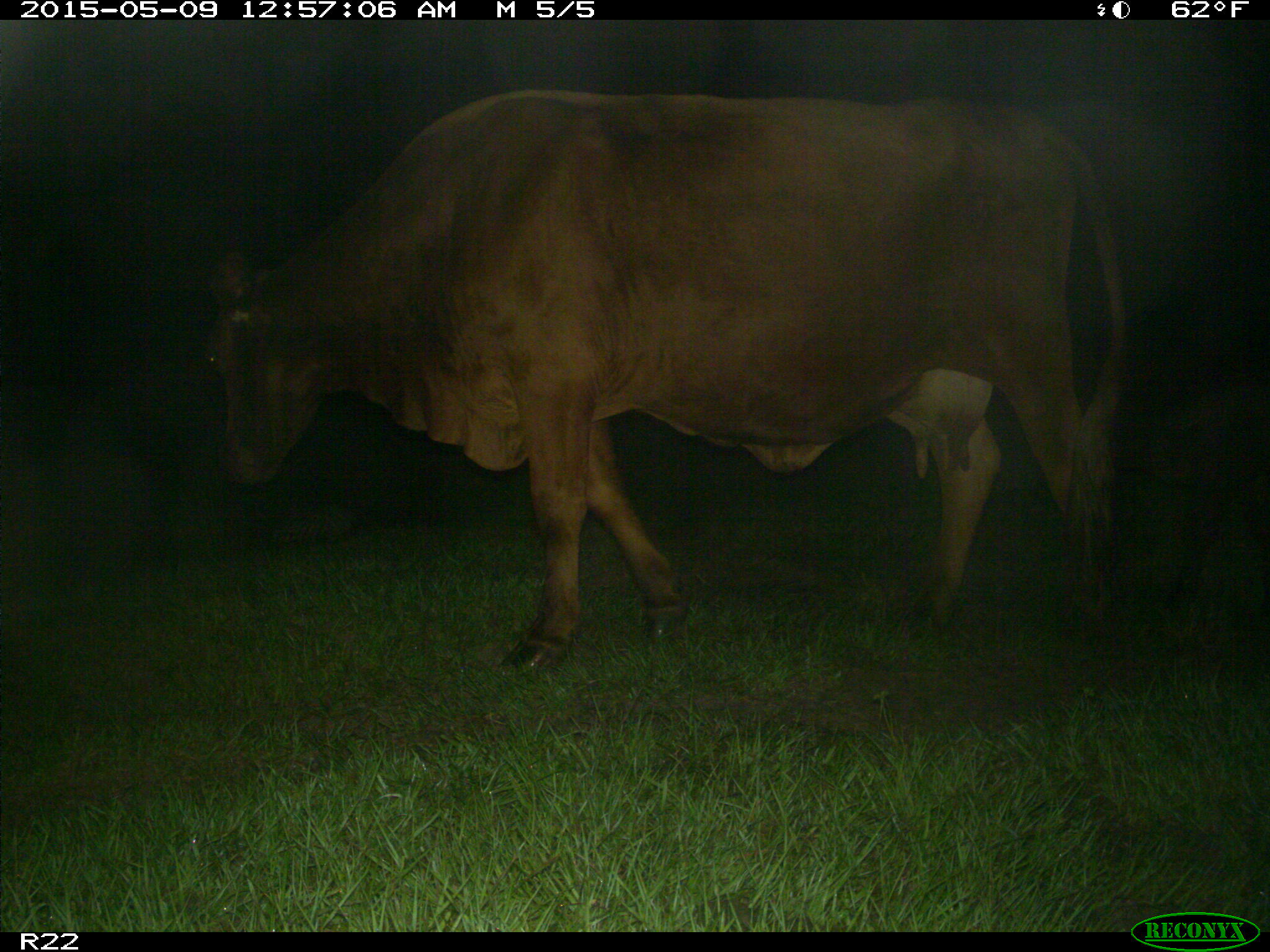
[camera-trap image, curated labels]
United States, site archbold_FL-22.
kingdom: Animalia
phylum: Chordata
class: Mammalia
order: Artiodactyla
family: Bovidae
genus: Bos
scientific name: Bos taurus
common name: domestic cow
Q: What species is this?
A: Bos taurus (domestic cow).